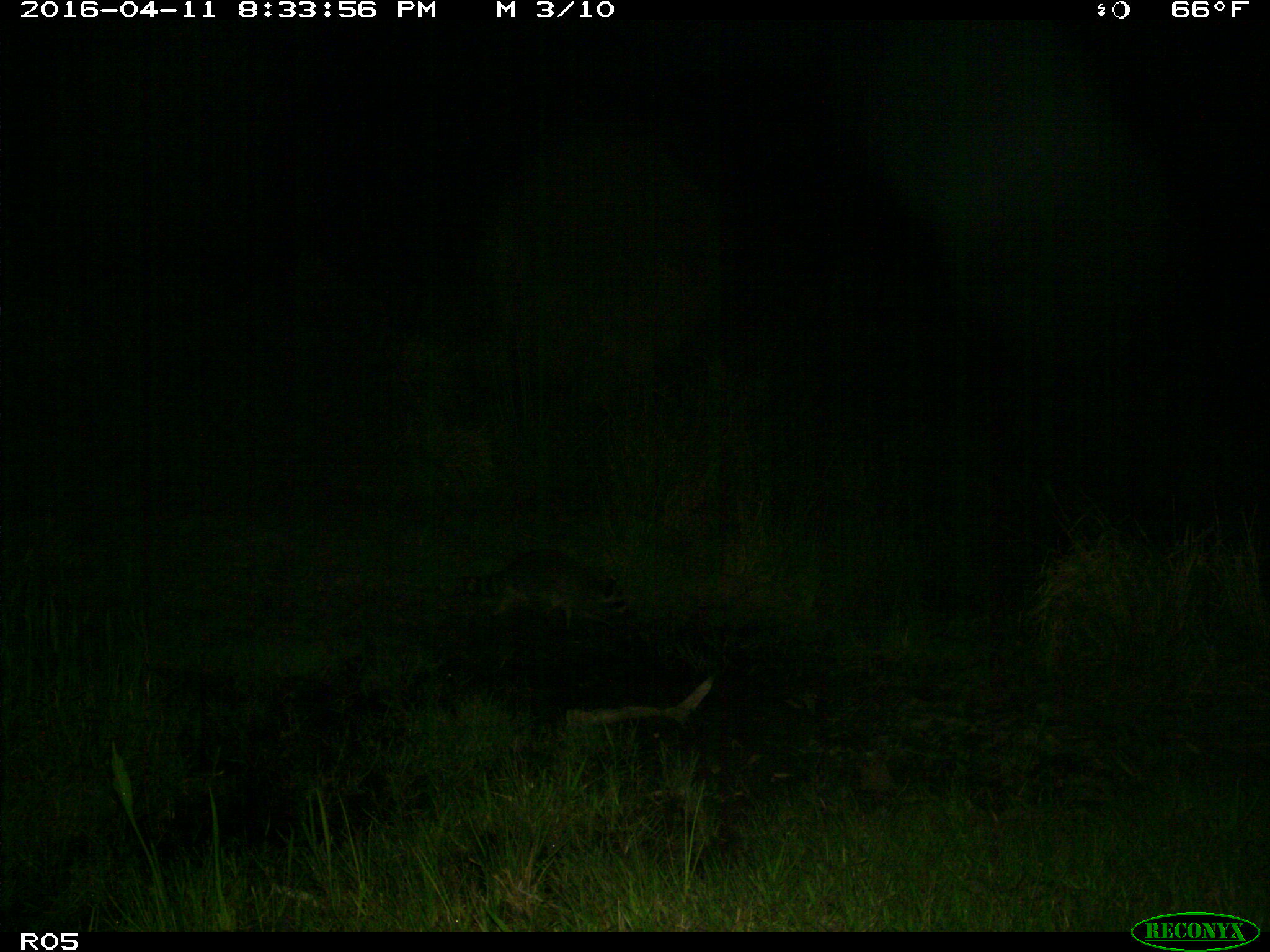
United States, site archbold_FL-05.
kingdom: Animalia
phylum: Chordata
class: Mammalia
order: Carnivora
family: Procyonidae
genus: Procyon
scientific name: Procyon lotor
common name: common raccoon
Procyon lotor (common raccoon).